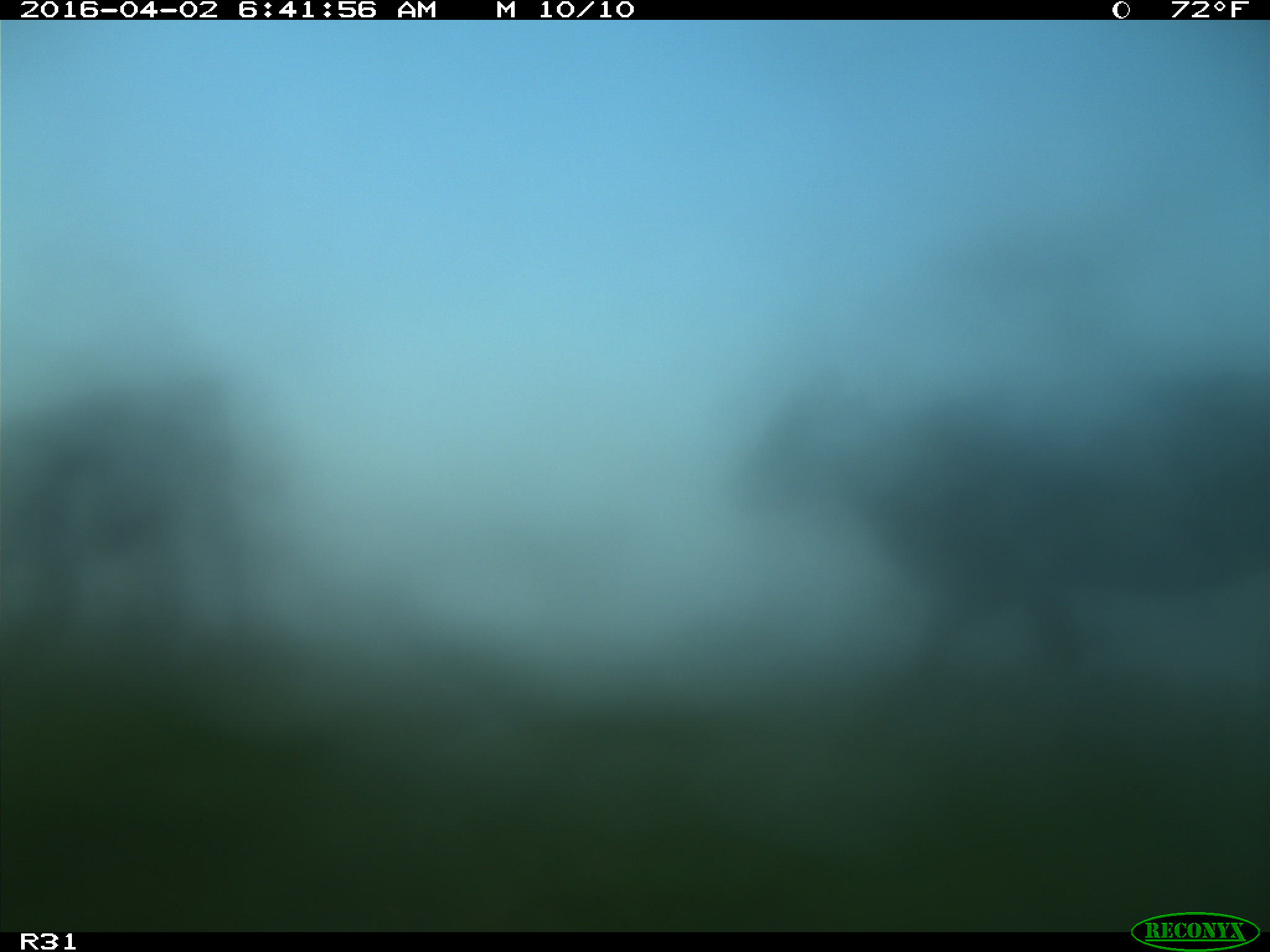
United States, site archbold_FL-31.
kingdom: Animalia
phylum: Chordata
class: Mammalia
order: Artiodactyla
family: Bovidae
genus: Bos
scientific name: Bos taurus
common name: domestic cow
Bos taurus (domestic cow).